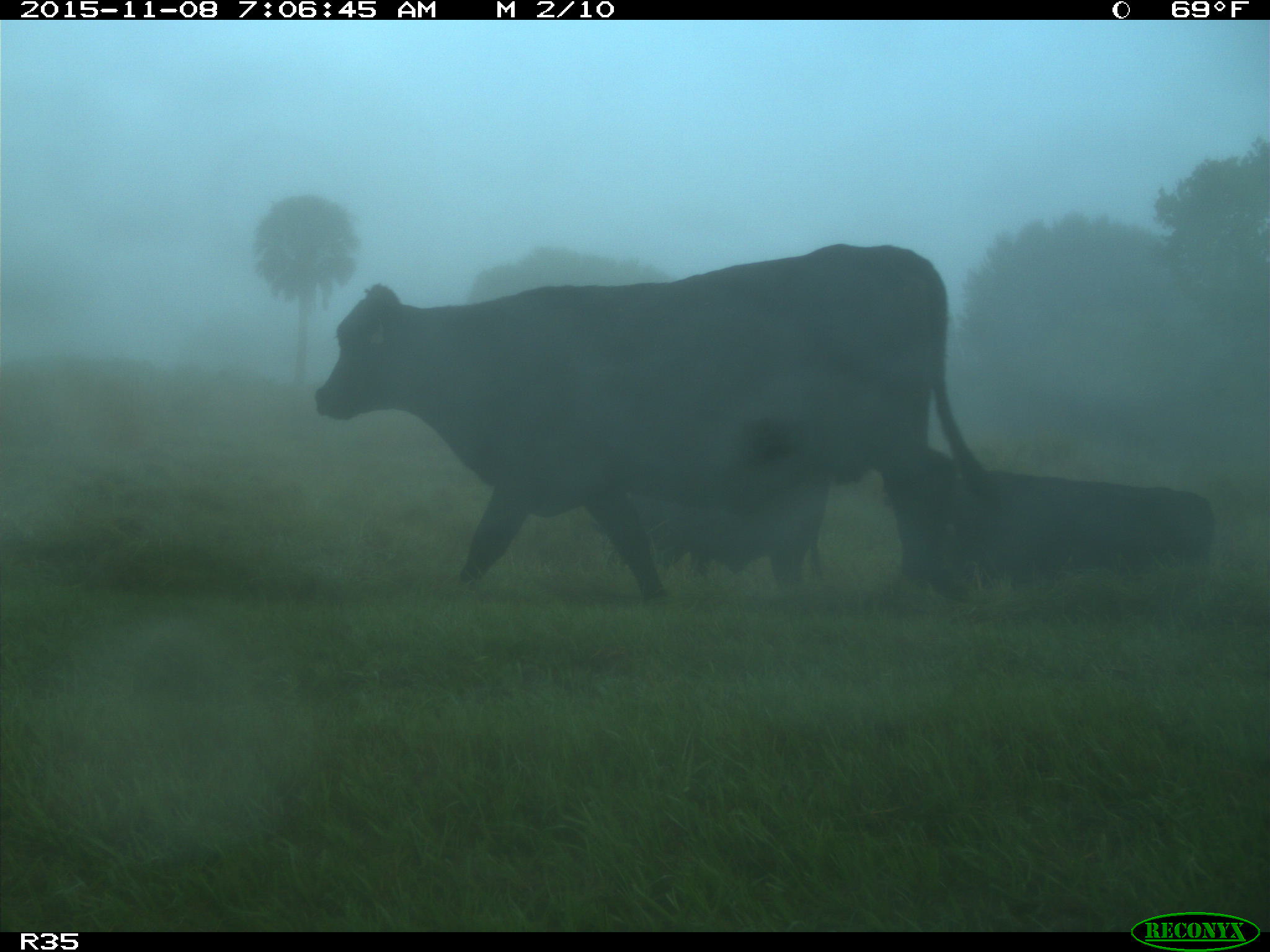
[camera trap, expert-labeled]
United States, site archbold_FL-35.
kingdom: Animalia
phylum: Chordata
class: Mammalia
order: Artiodactyla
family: Bovidae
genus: Bos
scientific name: Bos taurus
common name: domestic cow